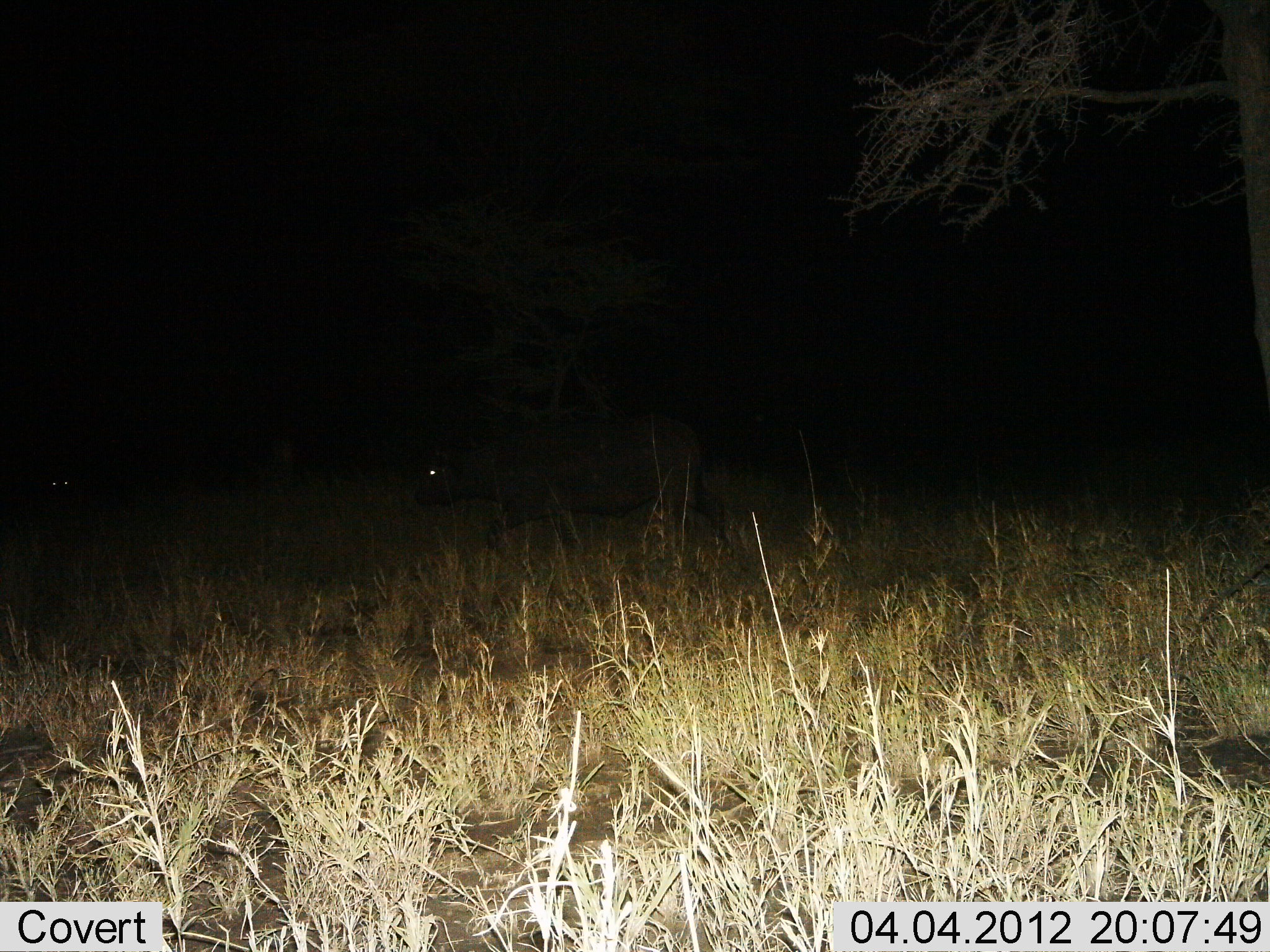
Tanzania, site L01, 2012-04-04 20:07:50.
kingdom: Animalia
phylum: Chordata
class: Mammalia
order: Artiodactyla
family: Bovidae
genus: Syncerus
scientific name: Syncerus caffer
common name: cape buffalo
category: buffalo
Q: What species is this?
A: Buffalo (cape buffalo) (Syncerus caffer).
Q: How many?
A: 1.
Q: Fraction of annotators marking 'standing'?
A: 20%.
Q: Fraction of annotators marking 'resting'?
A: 0%.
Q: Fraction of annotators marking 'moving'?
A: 93%.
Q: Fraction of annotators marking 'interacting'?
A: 0%.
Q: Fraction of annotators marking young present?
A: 0%.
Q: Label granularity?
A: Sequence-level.